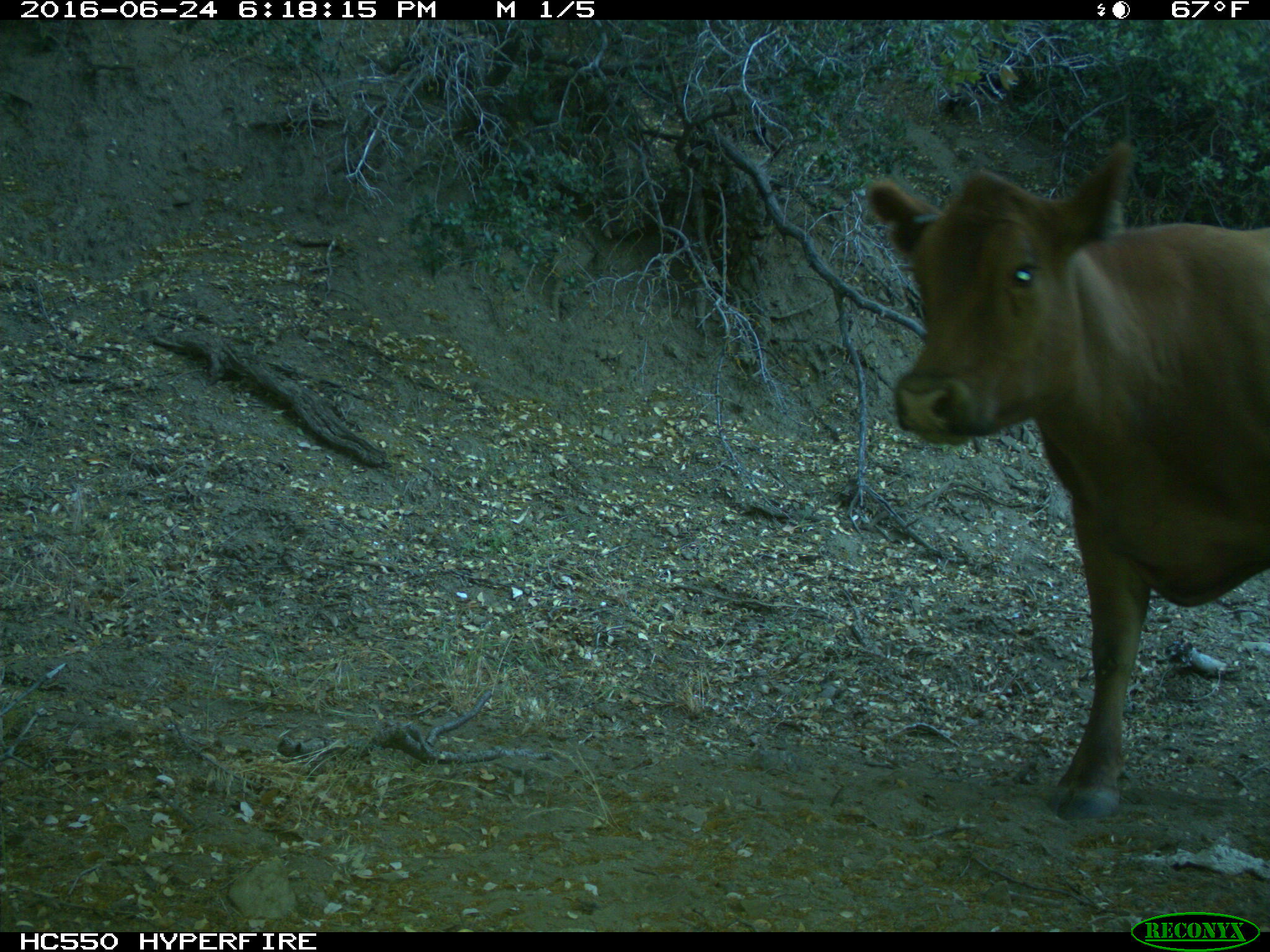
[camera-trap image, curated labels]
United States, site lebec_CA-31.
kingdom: Animalia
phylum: Chordata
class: Mammalia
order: Artiodactyla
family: Bovidae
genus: Bos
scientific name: Bos taurus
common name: domestic cow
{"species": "Bos taurus (domestic cow)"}